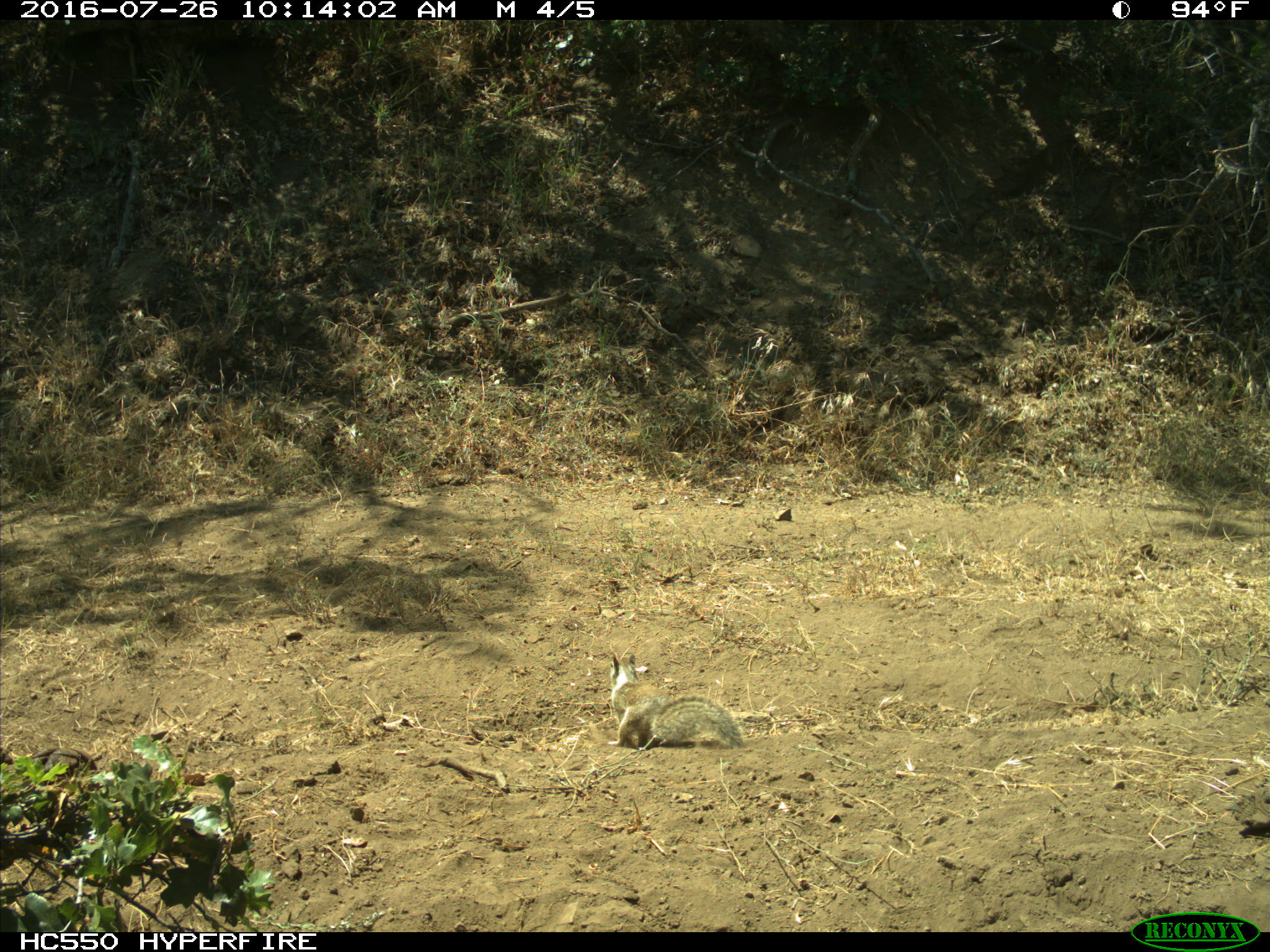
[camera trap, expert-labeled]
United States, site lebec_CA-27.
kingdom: Animalia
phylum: Chordata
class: Mammalia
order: Rodentia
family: Sciuridae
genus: Otospermophilus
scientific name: Otospermophilus beecheyi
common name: california ground squirrel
Otospermophilus beecheyi (california ground squirrel).